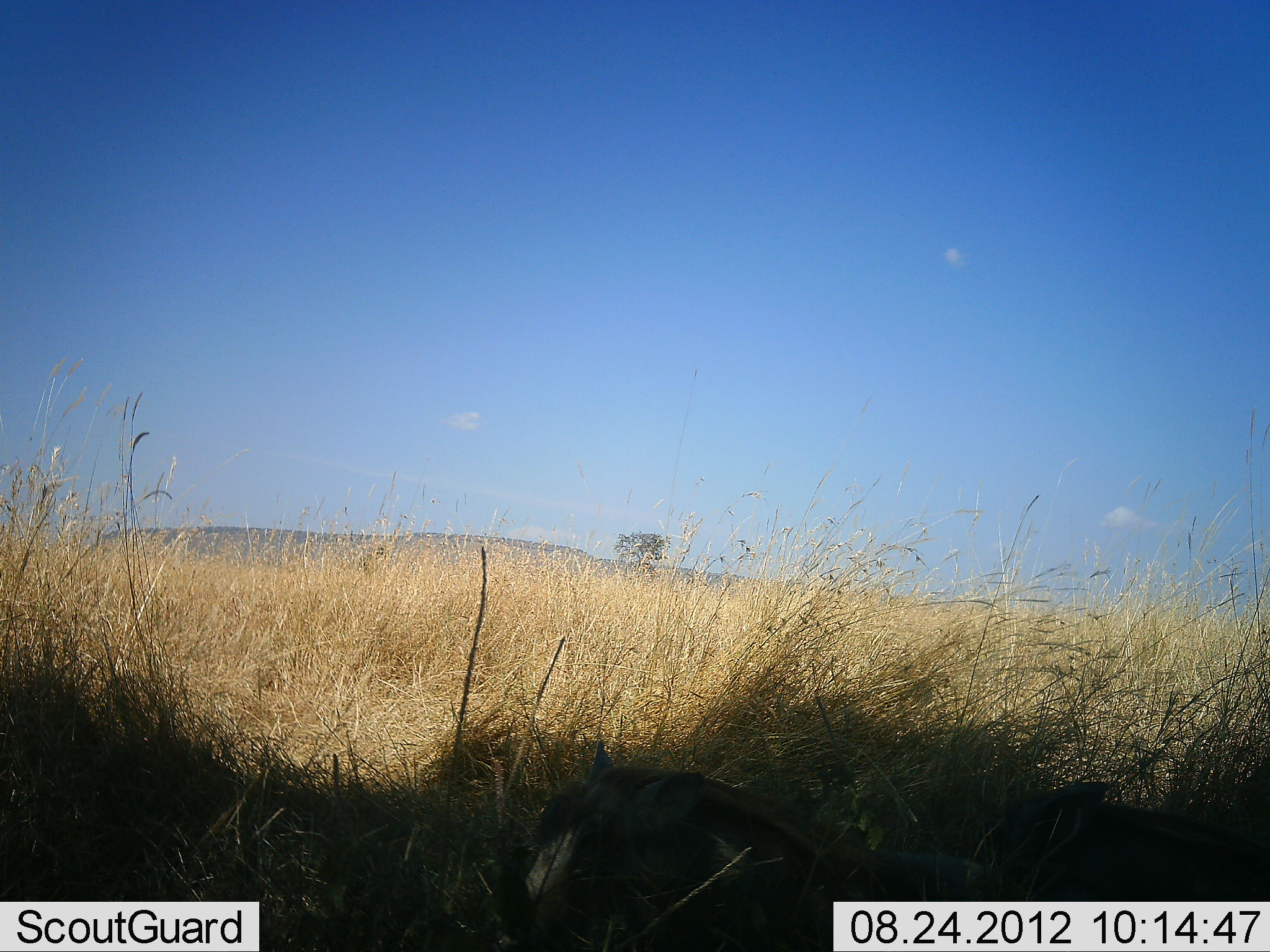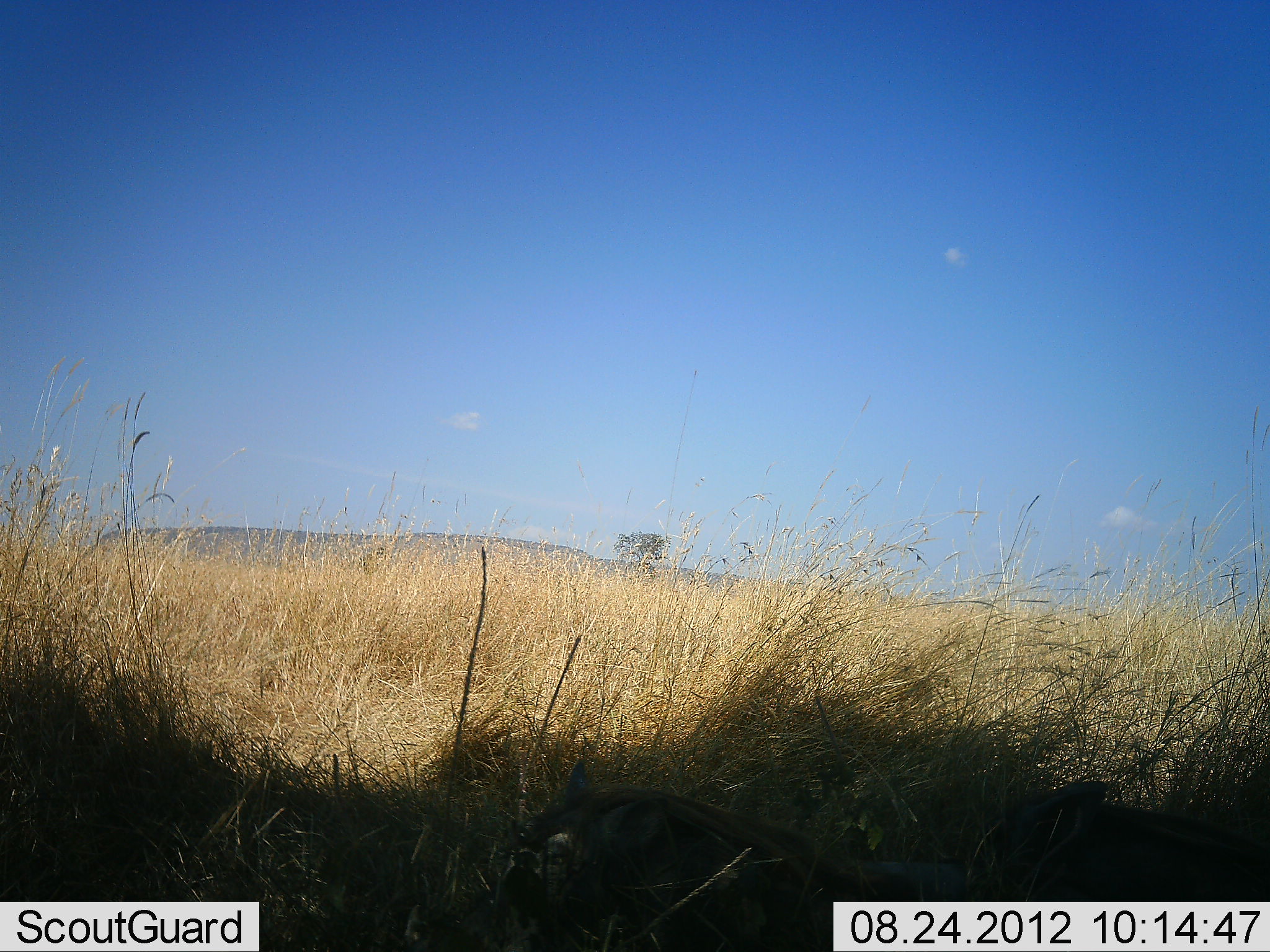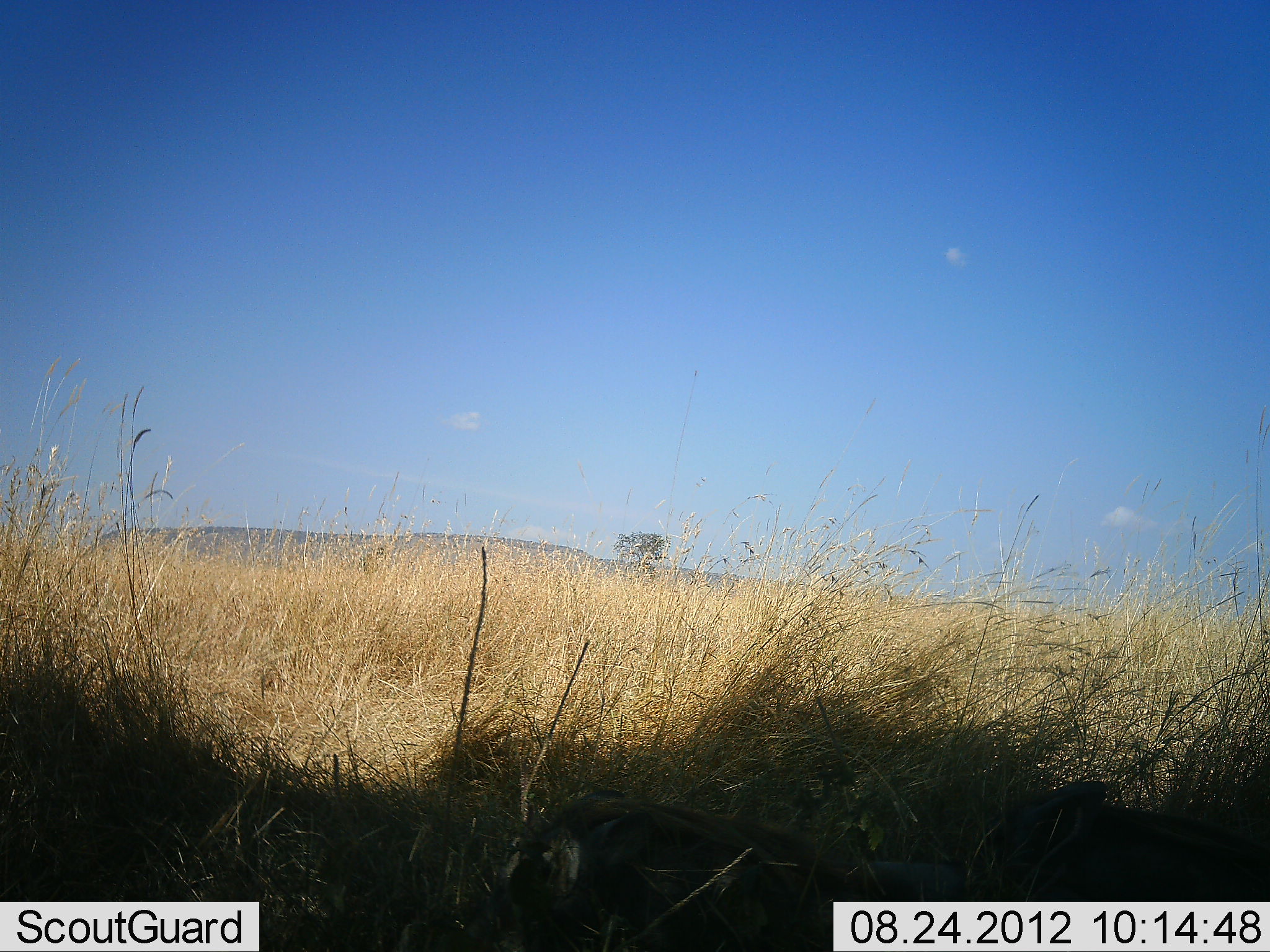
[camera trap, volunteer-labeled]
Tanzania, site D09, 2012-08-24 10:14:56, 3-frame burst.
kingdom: Animalia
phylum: Chordata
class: Mammalia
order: Artiodactyla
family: Suidae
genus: Phacochoerus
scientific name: Phacochoerus africanus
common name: warthog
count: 2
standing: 22%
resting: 44%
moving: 0%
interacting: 0%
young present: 0%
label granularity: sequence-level